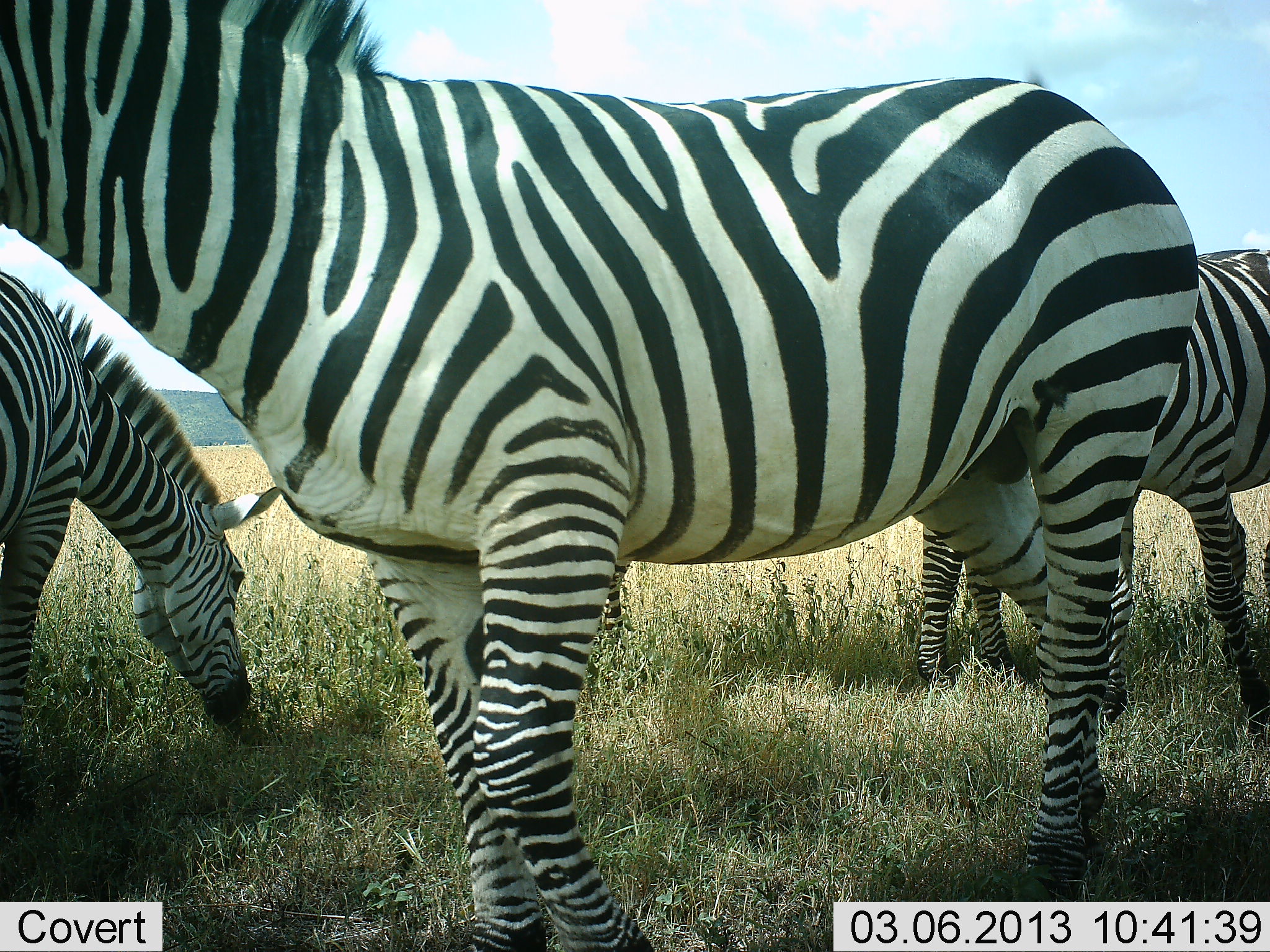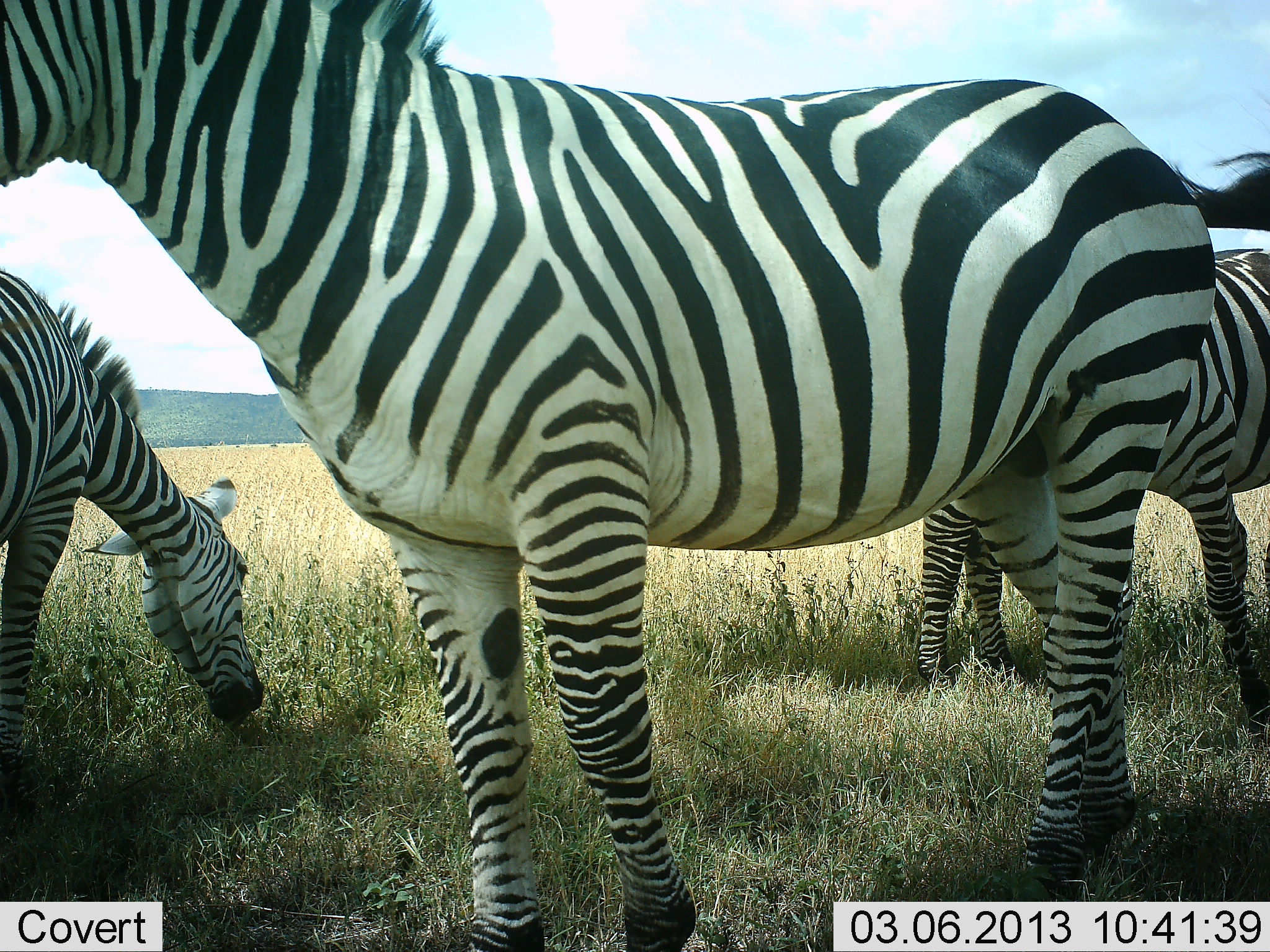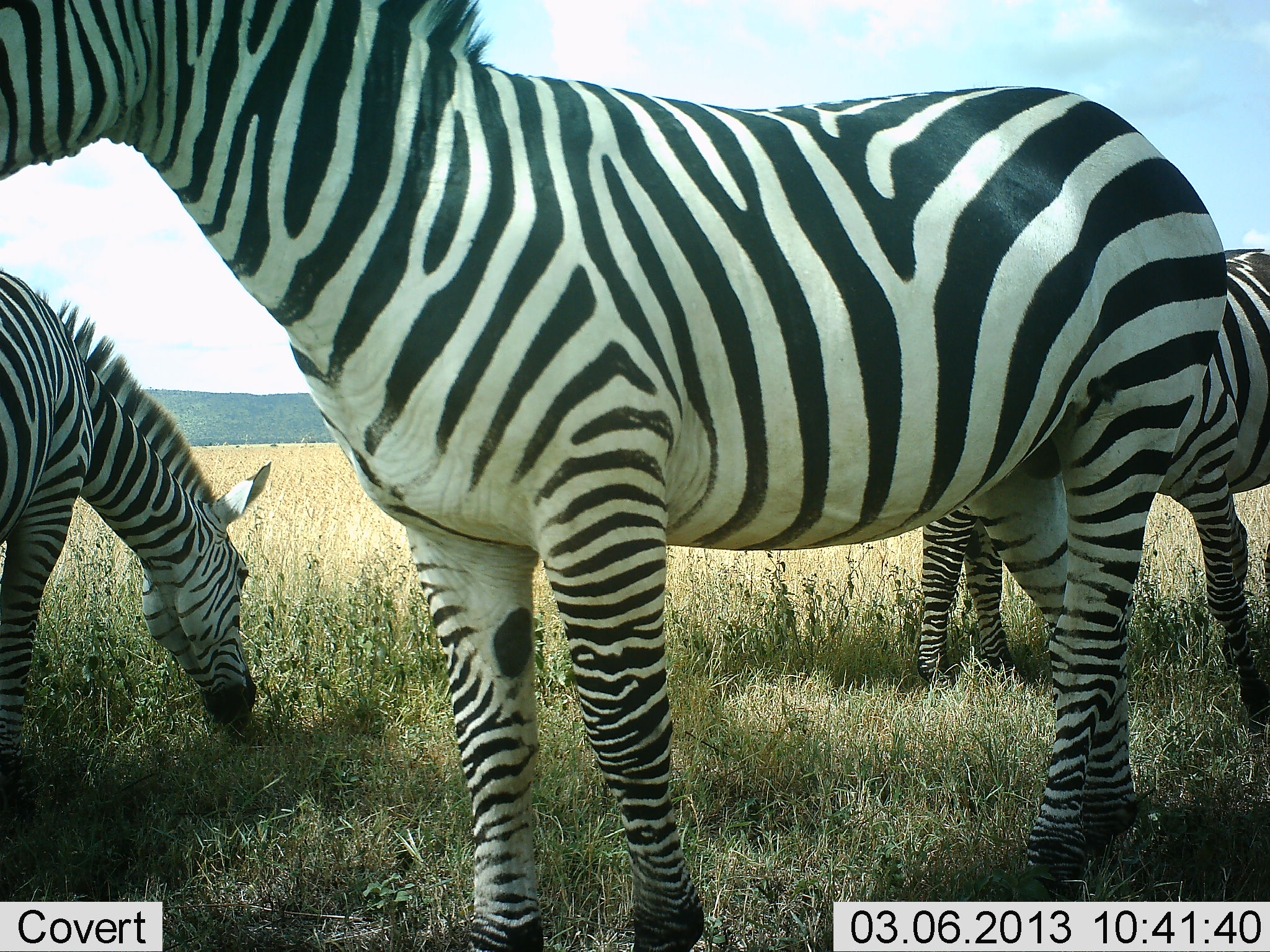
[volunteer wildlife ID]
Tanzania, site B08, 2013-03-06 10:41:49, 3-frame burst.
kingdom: Animalia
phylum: Chordata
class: Mammalia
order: Perissodactyla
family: Equidae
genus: Equus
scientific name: Equus quagga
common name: plains zebra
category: zebra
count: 4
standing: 89%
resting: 4%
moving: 7%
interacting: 0%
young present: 0%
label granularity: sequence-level